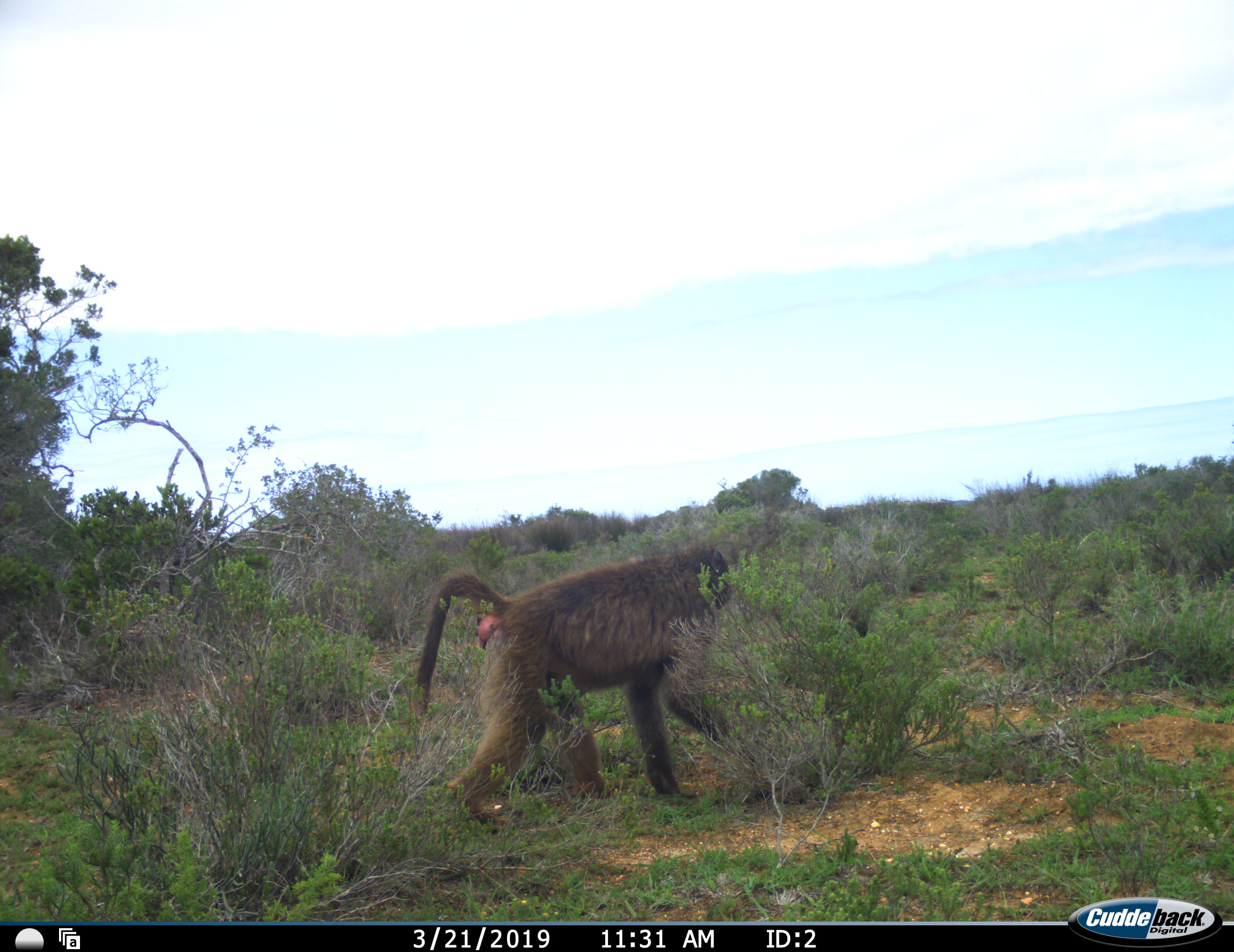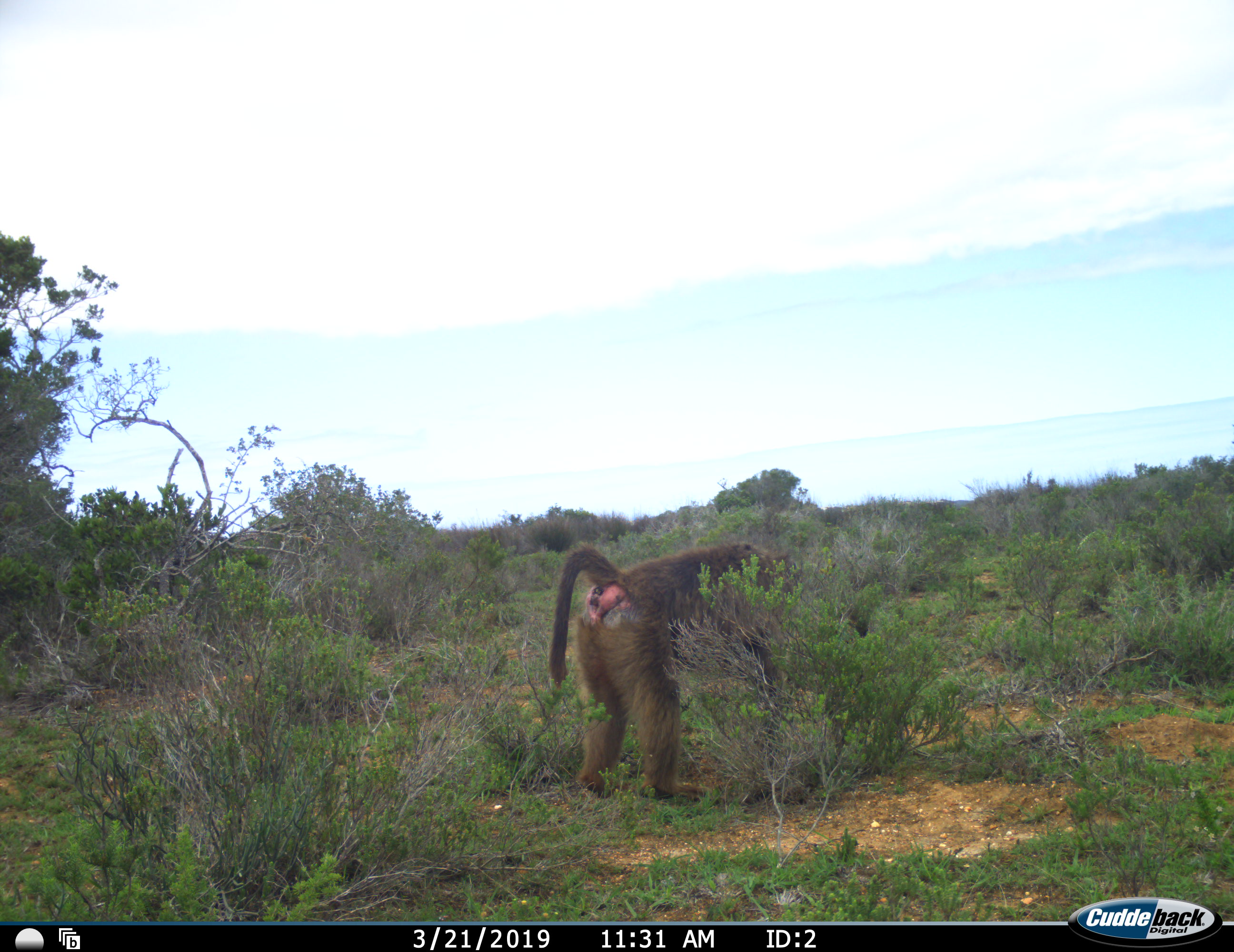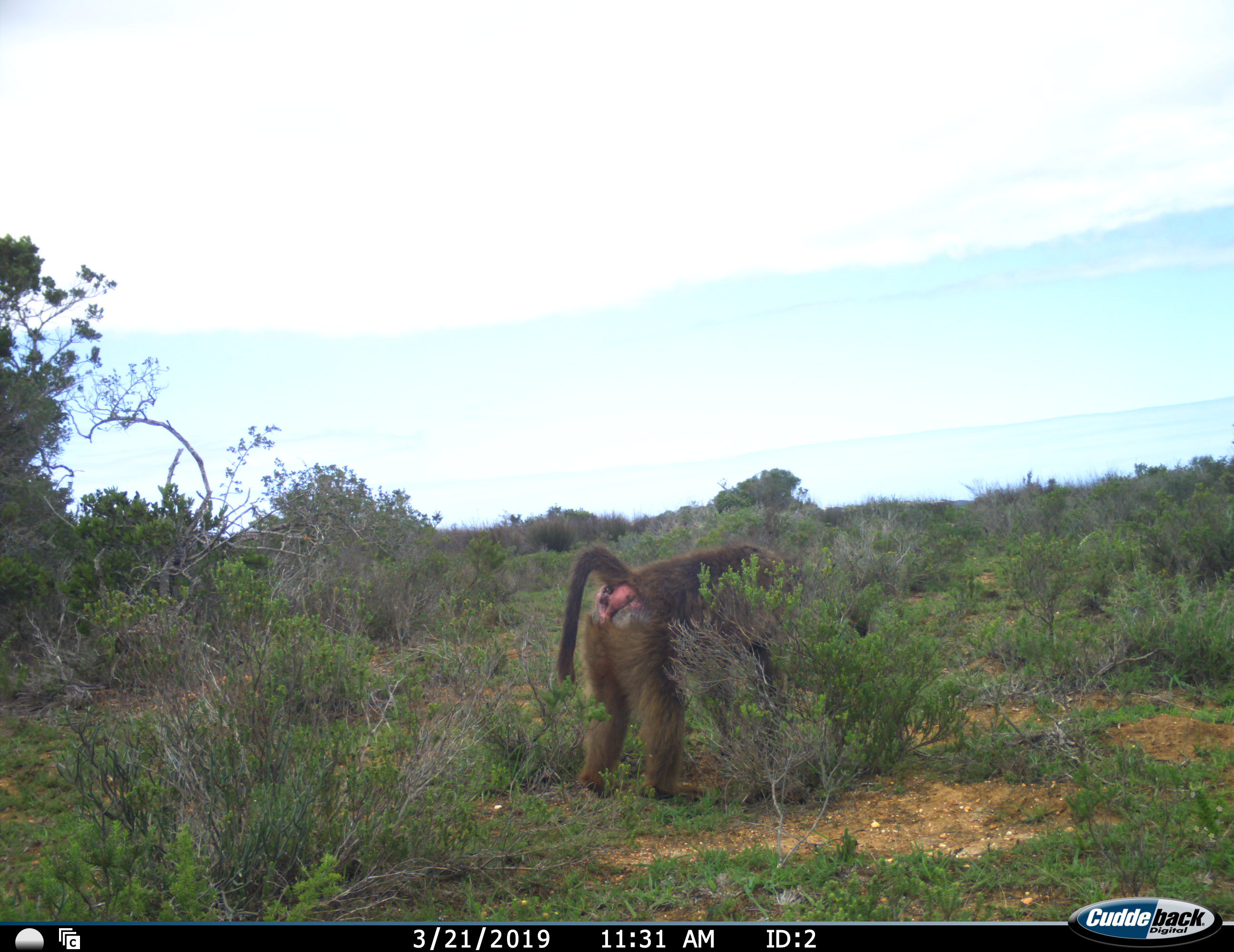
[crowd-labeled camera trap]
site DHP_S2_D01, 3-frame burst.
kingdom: Animalia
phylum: Chordata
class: Mammalia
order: Primates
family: Cercopithecidae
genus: Papio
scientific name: Papio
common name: baboon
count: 1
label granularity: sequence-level